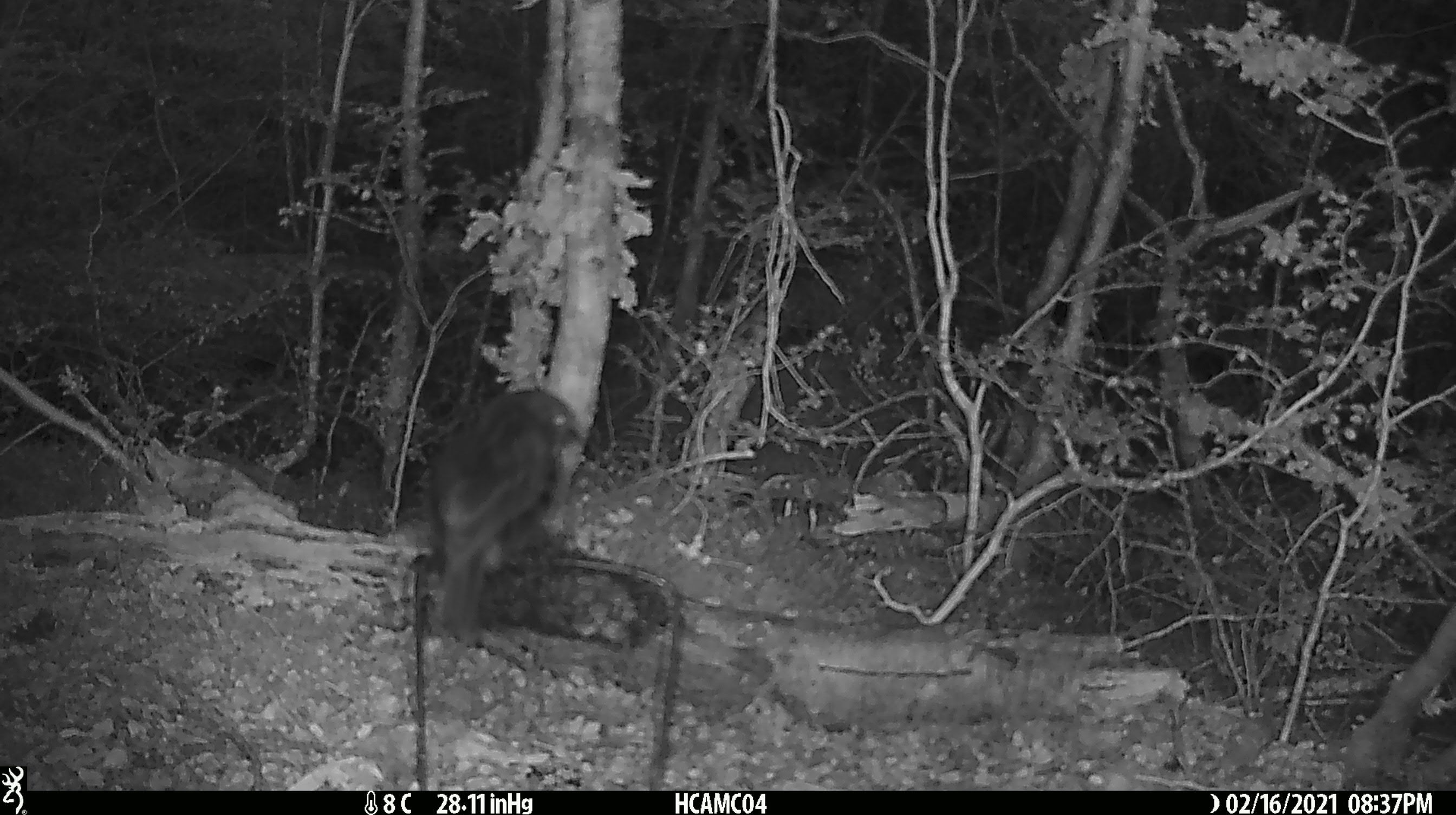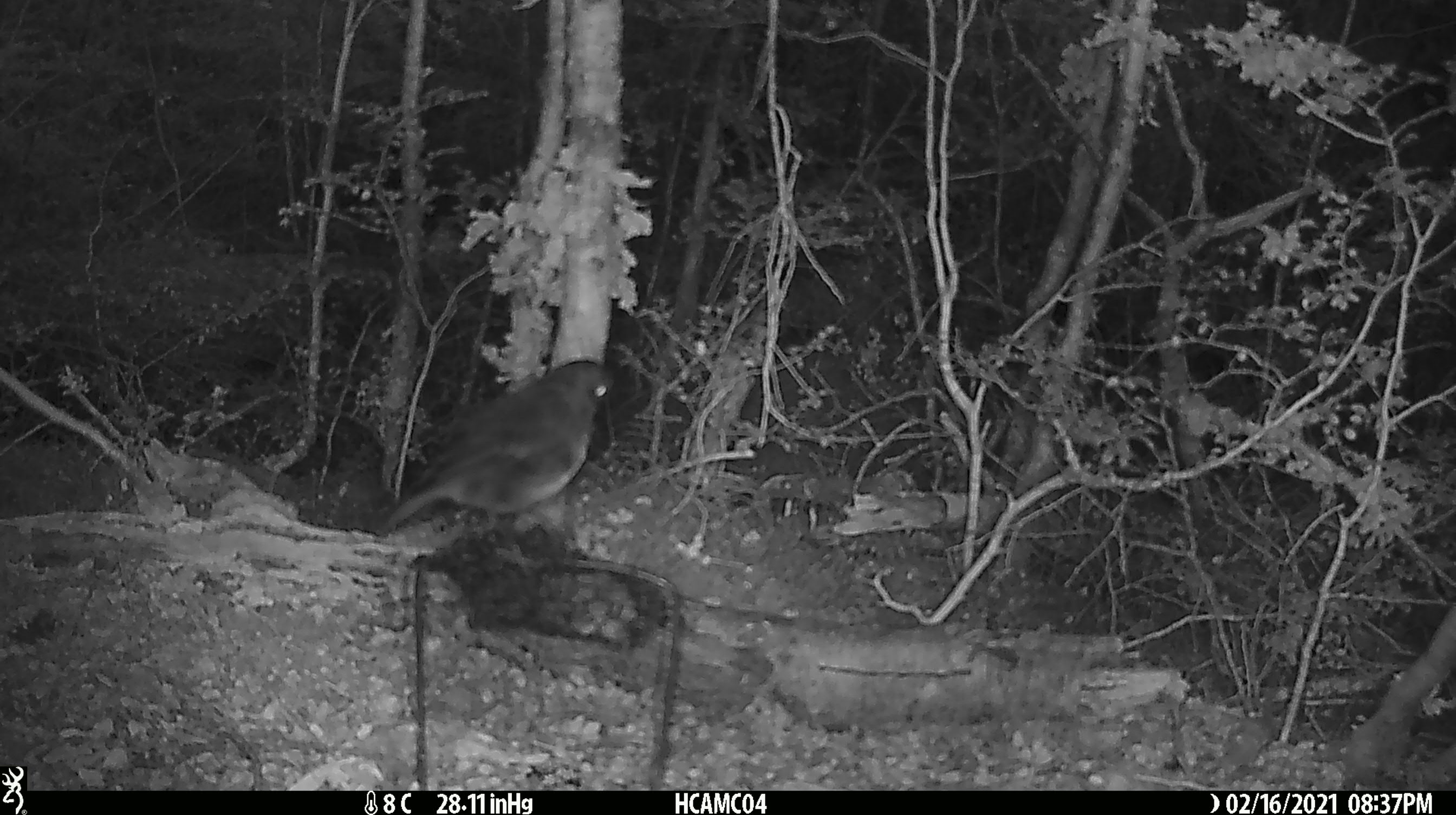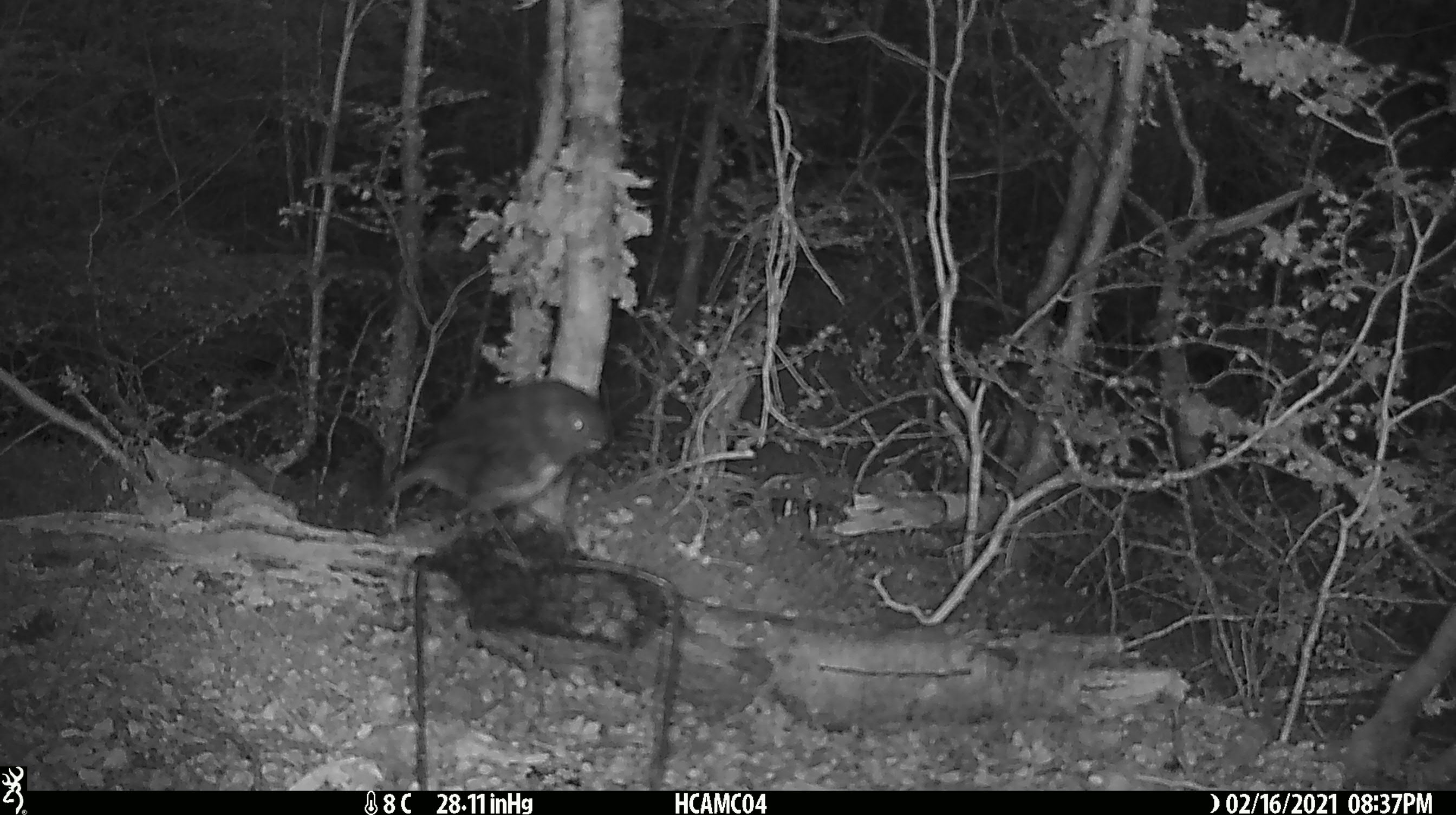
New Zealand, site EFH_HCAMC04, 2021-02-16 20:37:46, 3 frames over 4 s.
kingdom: Animalia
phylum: Chordata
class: Aves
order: Passeriformes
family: Petroicidae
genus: Petroica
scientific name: Petroica australis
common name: new zealand robin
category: robin